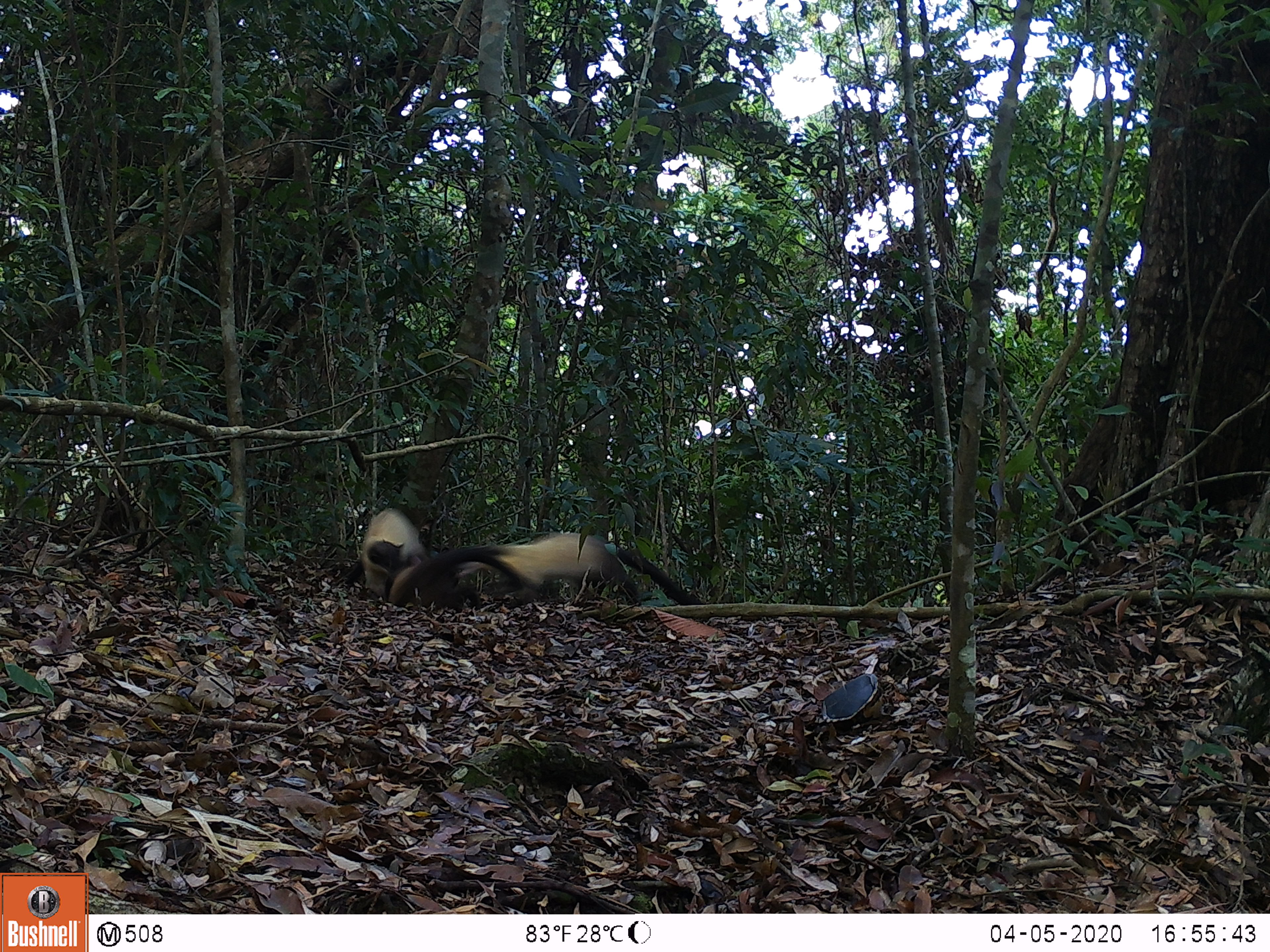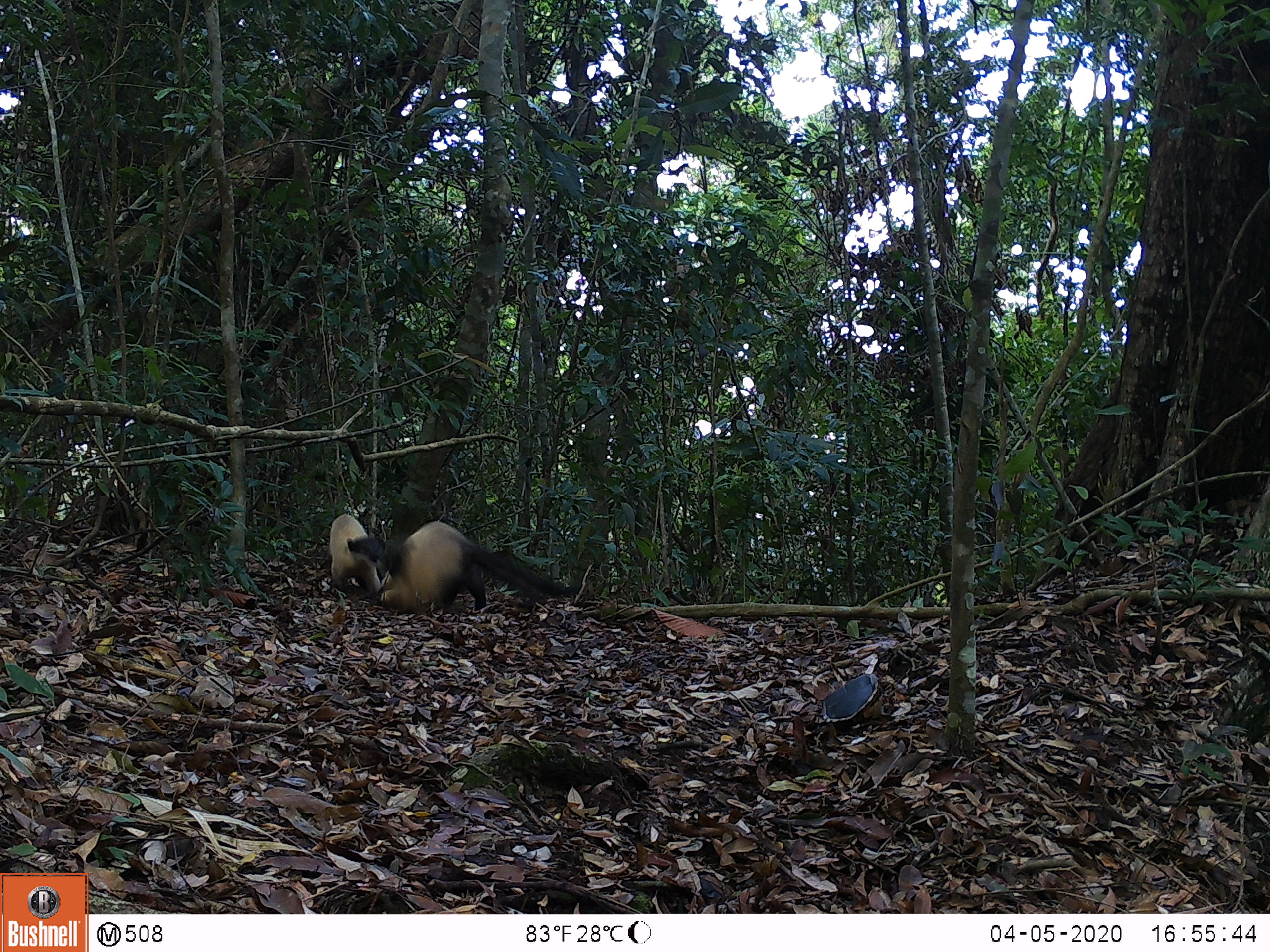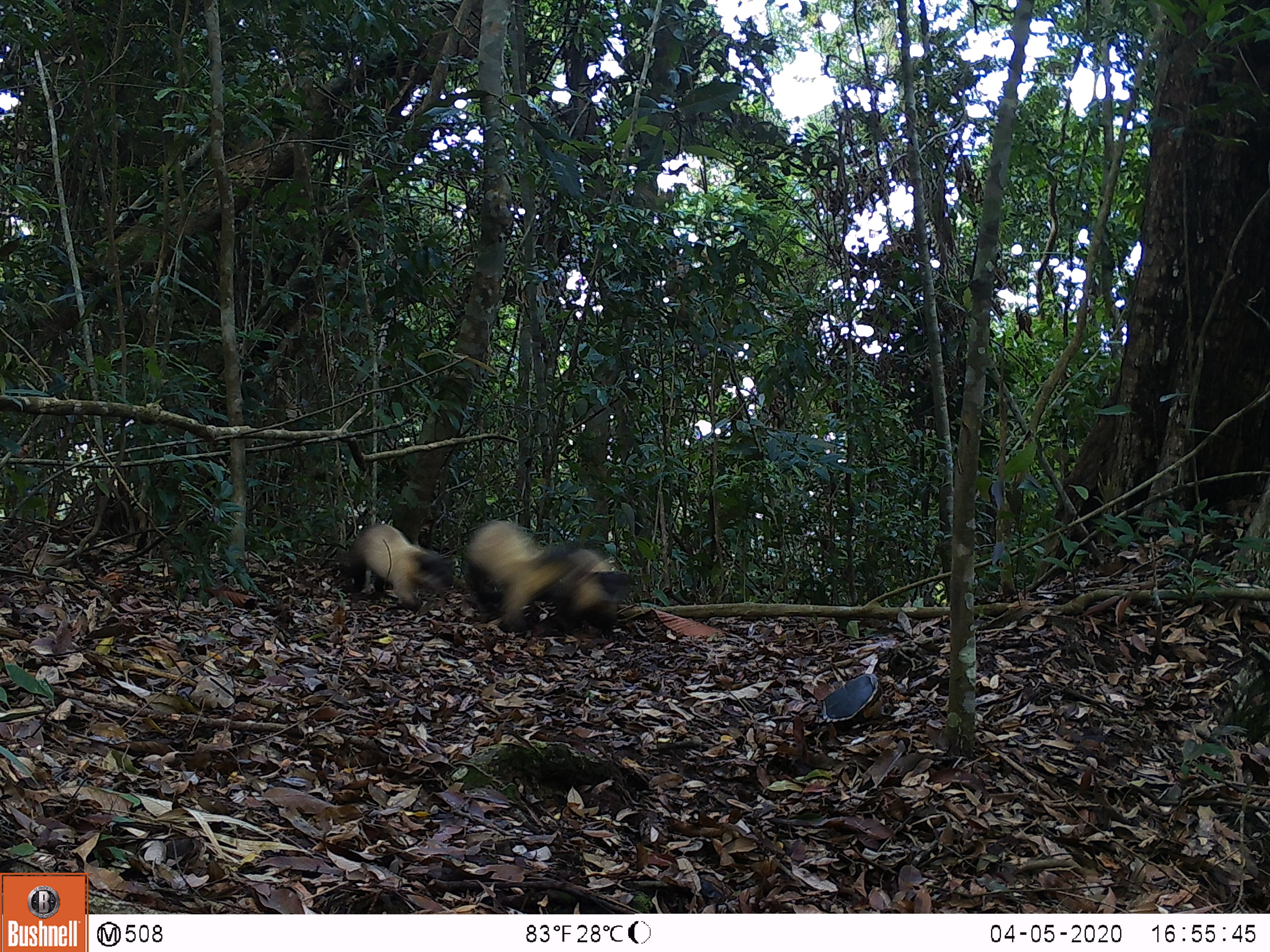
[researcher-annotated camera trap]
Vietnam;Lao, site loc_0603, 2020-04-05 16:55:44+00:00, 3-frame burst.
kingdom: Animalia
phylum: Chordata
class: Mammalia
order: Carnivora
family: Mustelidae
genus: Martes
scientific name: Martes flavigula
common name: yellow-throated marten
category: yellow throated marten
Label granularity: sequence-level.